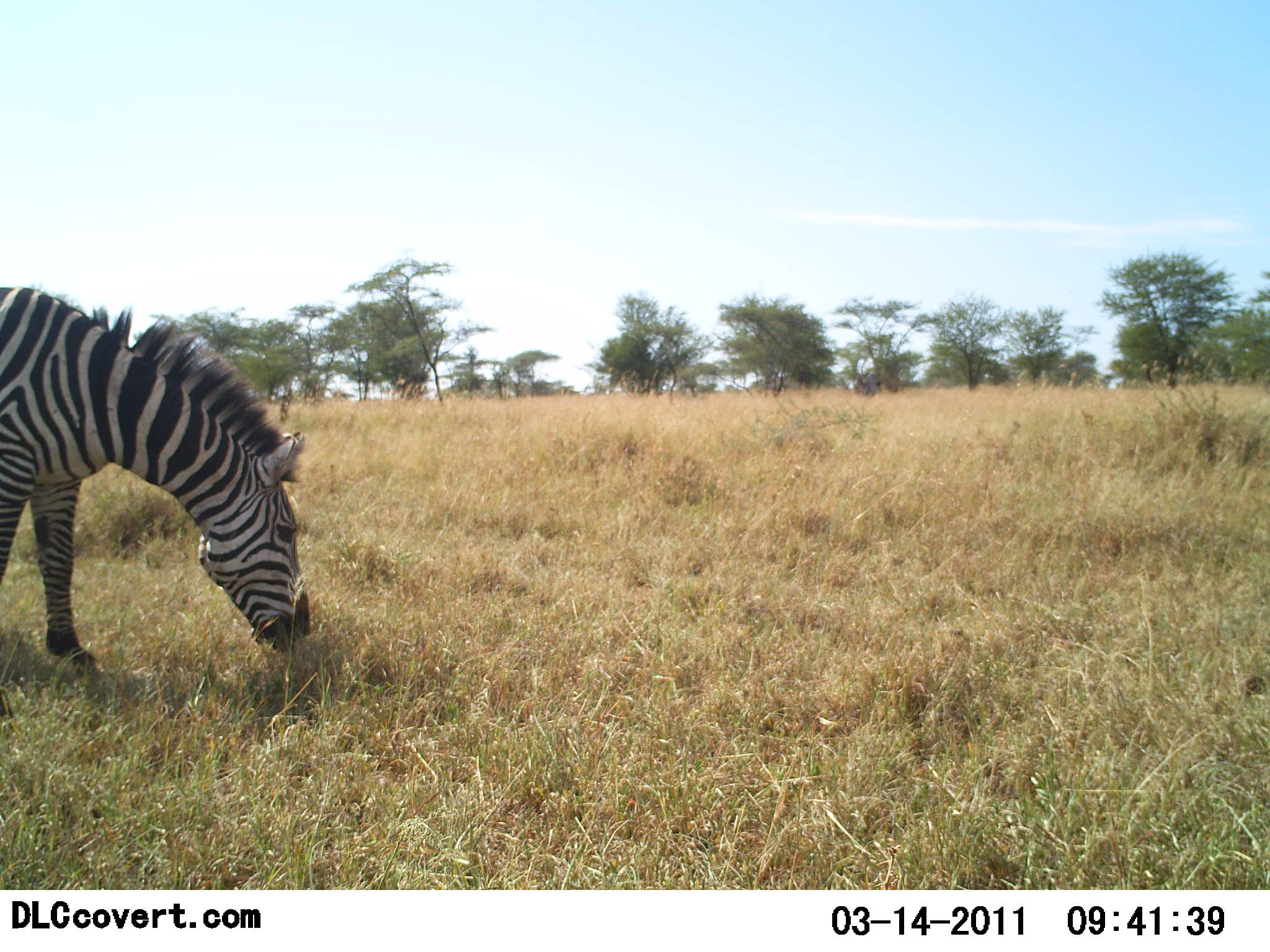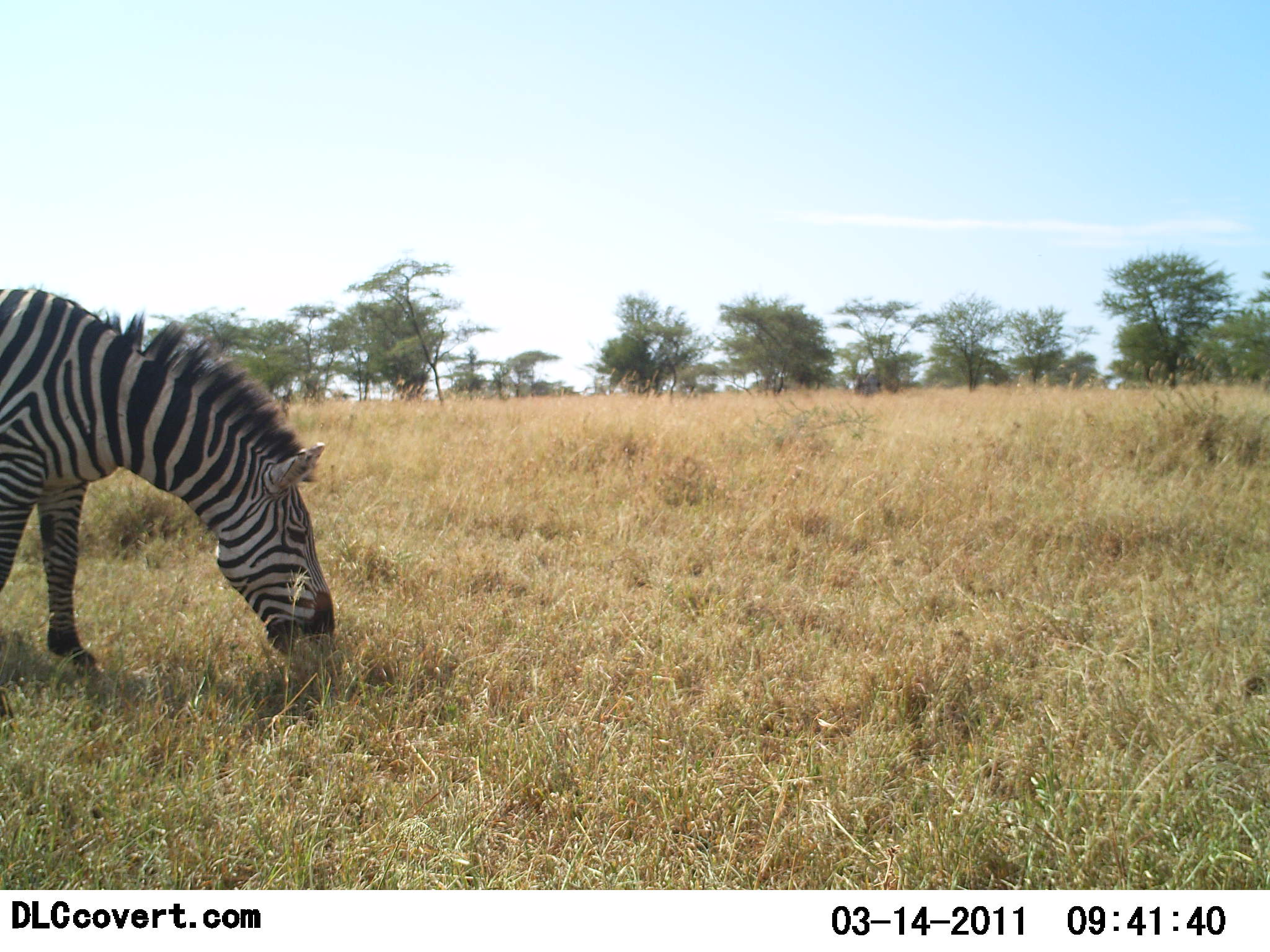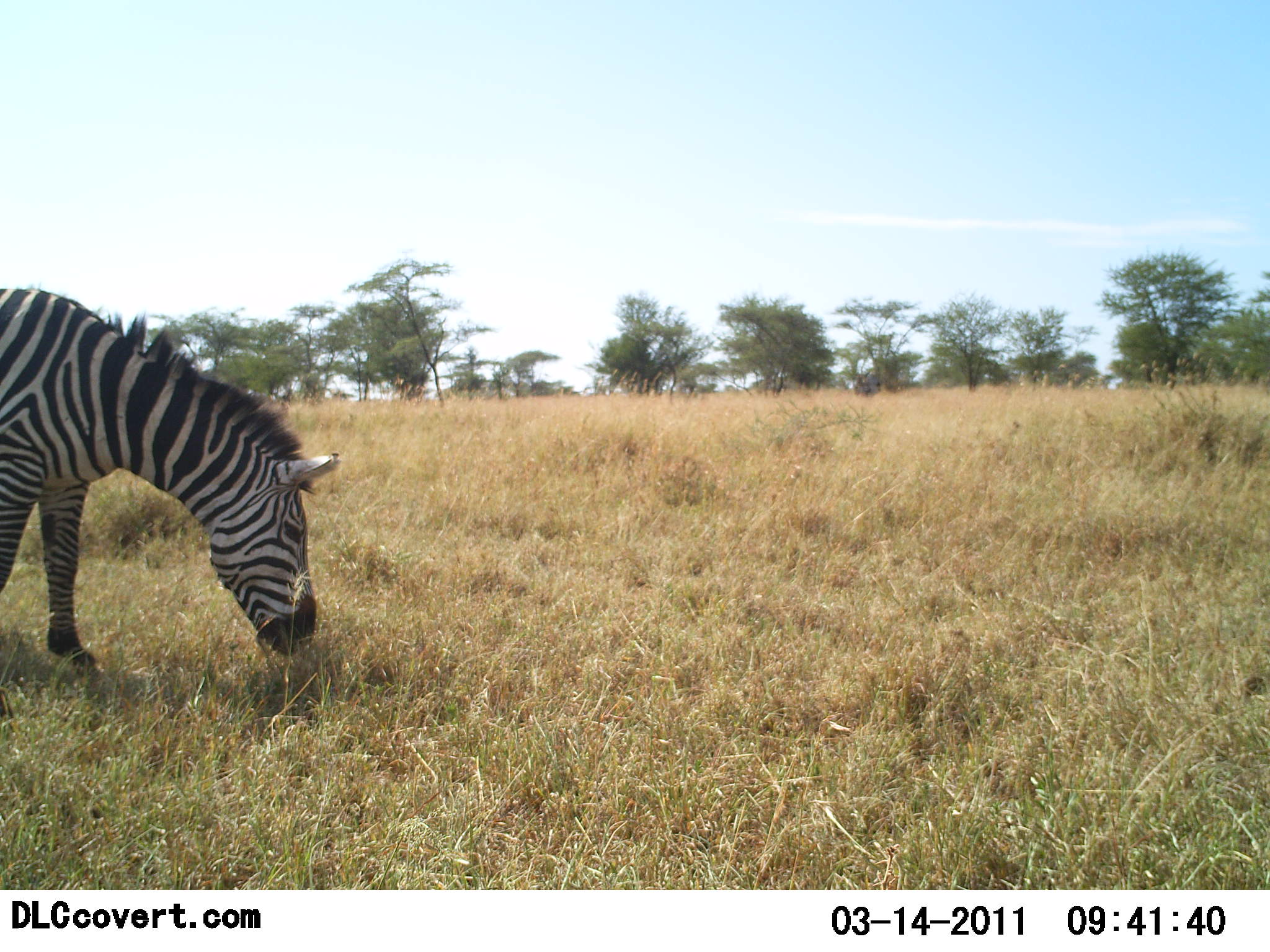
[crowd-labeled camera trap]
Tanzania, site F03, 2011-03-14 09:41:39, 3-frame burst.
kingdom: Animalia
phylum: Chordata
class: Mammalia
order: Perissodactyla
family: Equidae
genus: Equus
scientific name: Equus quagga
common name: plains zebra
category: zebra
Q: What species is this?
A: Zebra (plains zebra) (Equus quagga).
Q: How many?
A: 1.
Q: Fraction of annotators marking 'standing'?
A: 8%.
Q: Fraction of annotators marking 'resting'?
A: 0%.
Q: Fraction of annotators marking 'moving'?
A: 0%.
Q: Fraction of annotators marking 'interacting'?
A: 0%.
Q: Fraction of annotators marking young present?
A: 0%.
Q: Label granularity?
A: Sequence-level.